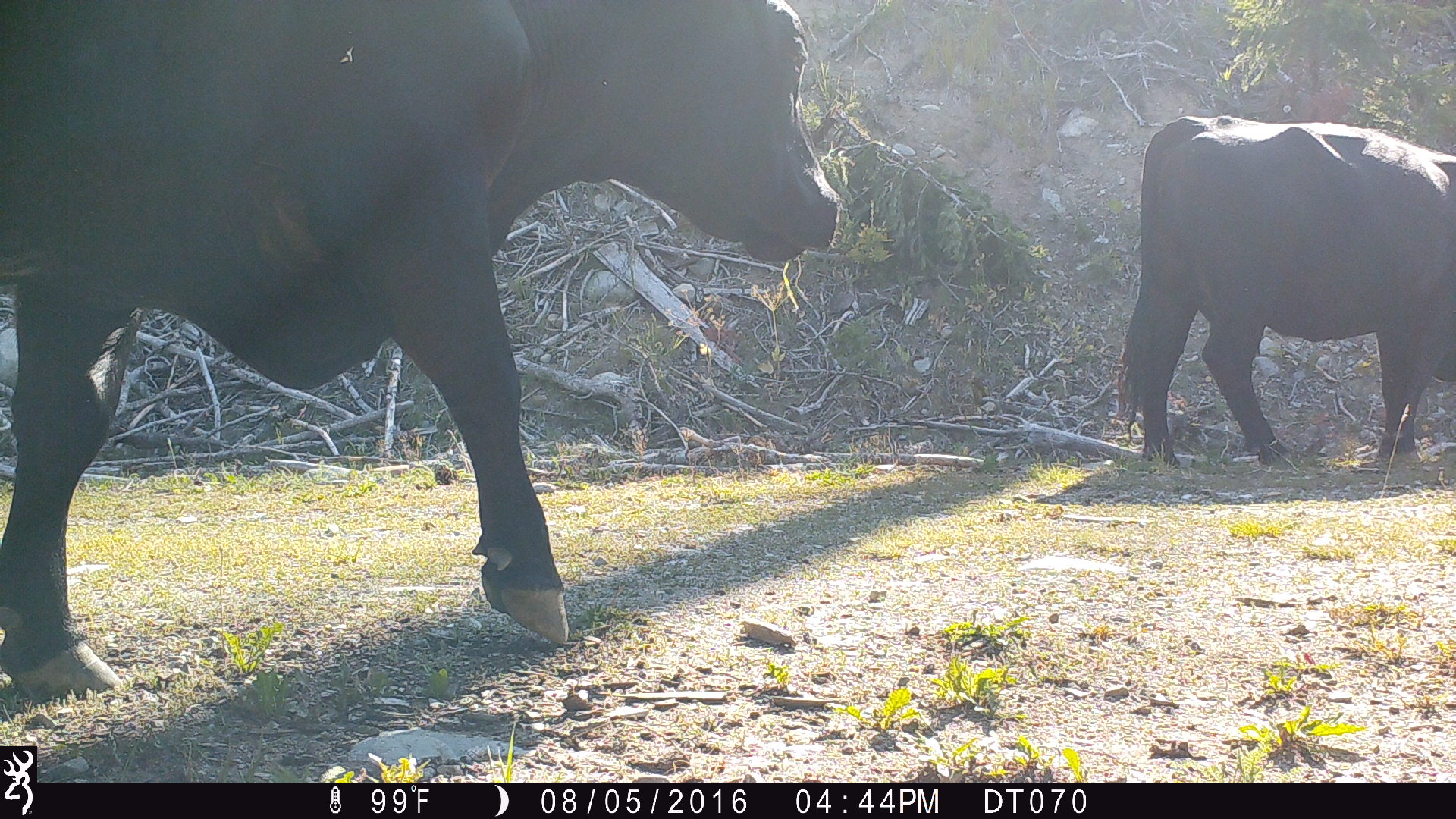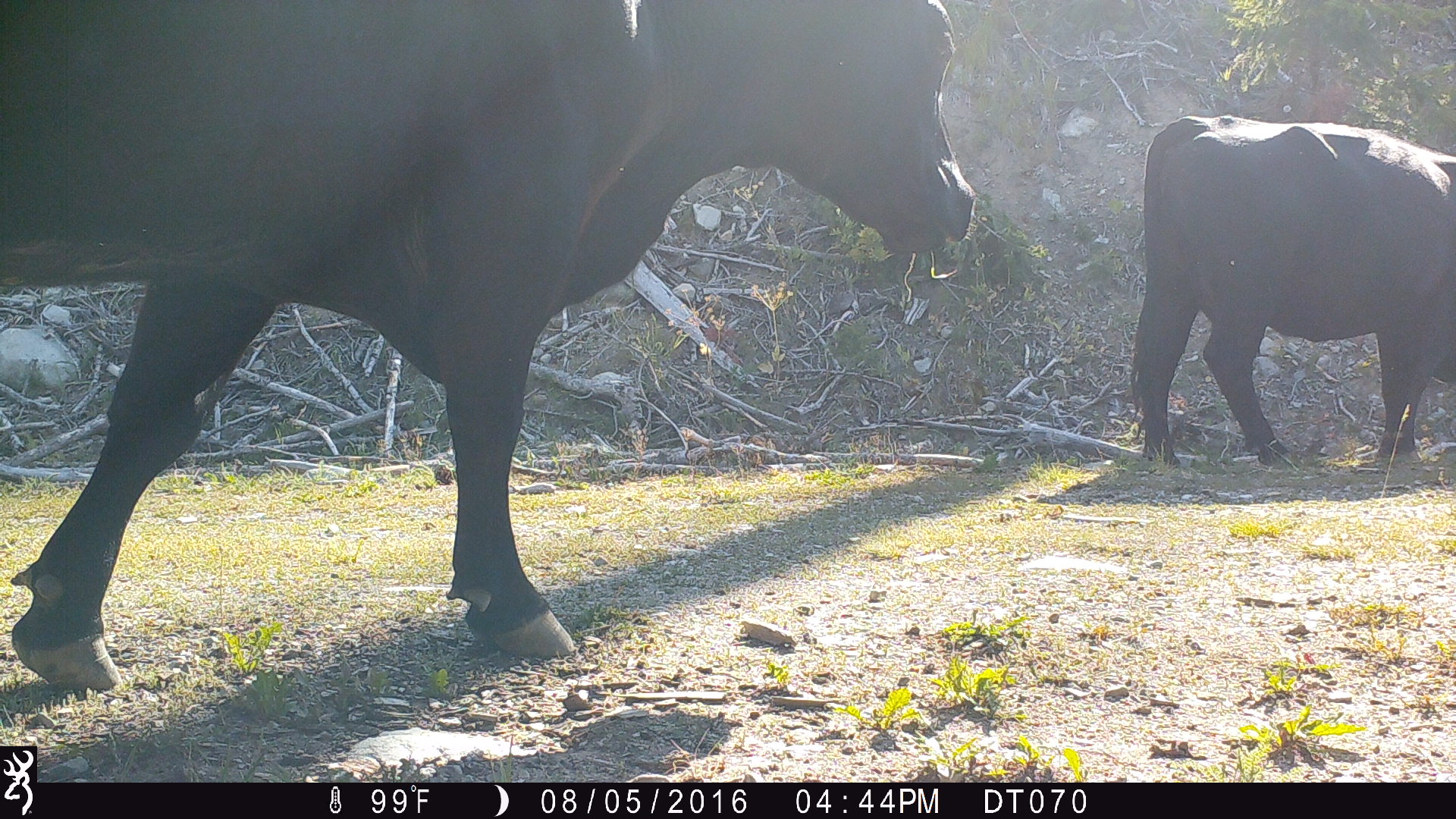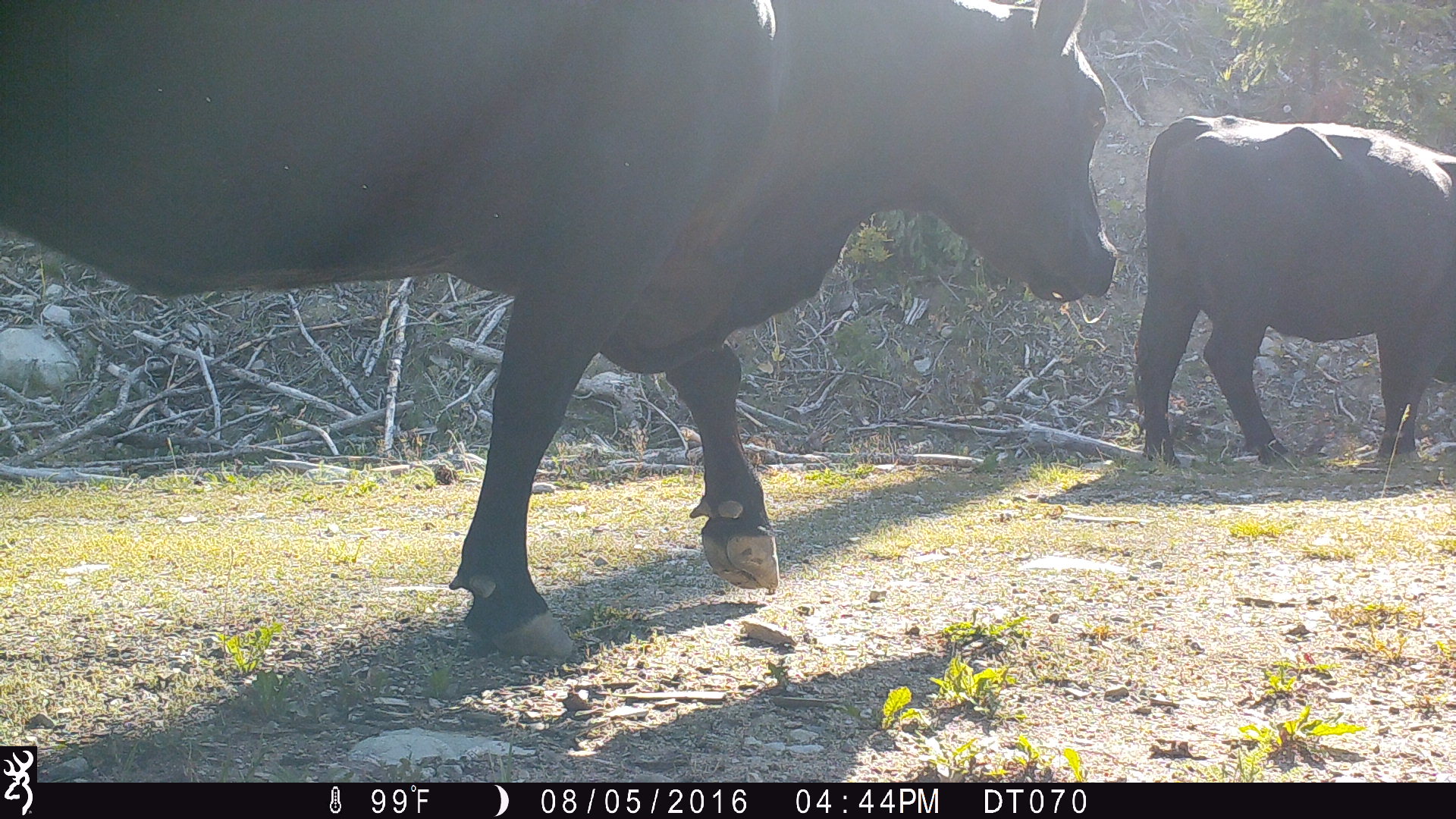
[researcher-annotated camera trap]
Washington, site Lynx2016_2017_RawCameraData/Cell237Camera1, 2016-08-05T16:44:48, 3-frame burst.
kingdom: Animalia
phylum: Chordata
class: Mammalia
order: Artiodactyla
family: Bovidae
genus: Bos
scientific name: Bos taurus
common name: domestic cattle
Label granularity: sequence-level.